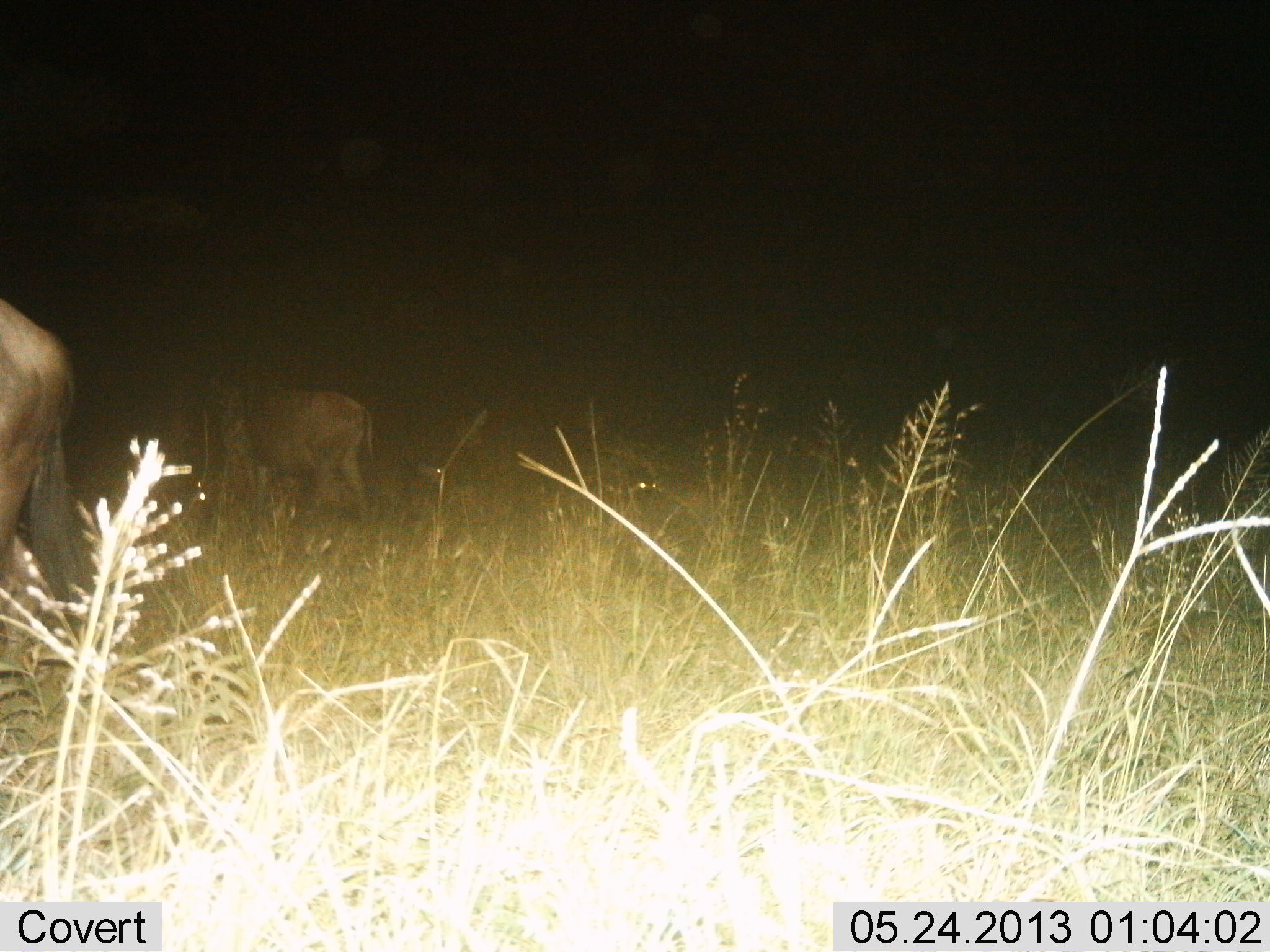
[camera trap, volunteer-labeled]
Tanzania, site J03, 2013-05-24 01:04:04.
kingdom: Animalia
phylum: Chordata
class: Mammalia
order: Artiodactyla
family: Bovidae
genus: Connochaetes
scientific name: Connochaetes taurinus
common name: blue wildebeest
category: wildebeest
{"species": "wildebeest (blue wildebeest) (Connochaetes taurinus)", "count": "2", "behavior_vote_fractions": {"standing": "50%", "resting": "6%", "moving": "56%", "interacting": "0%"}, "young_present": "0%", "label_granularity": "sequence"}